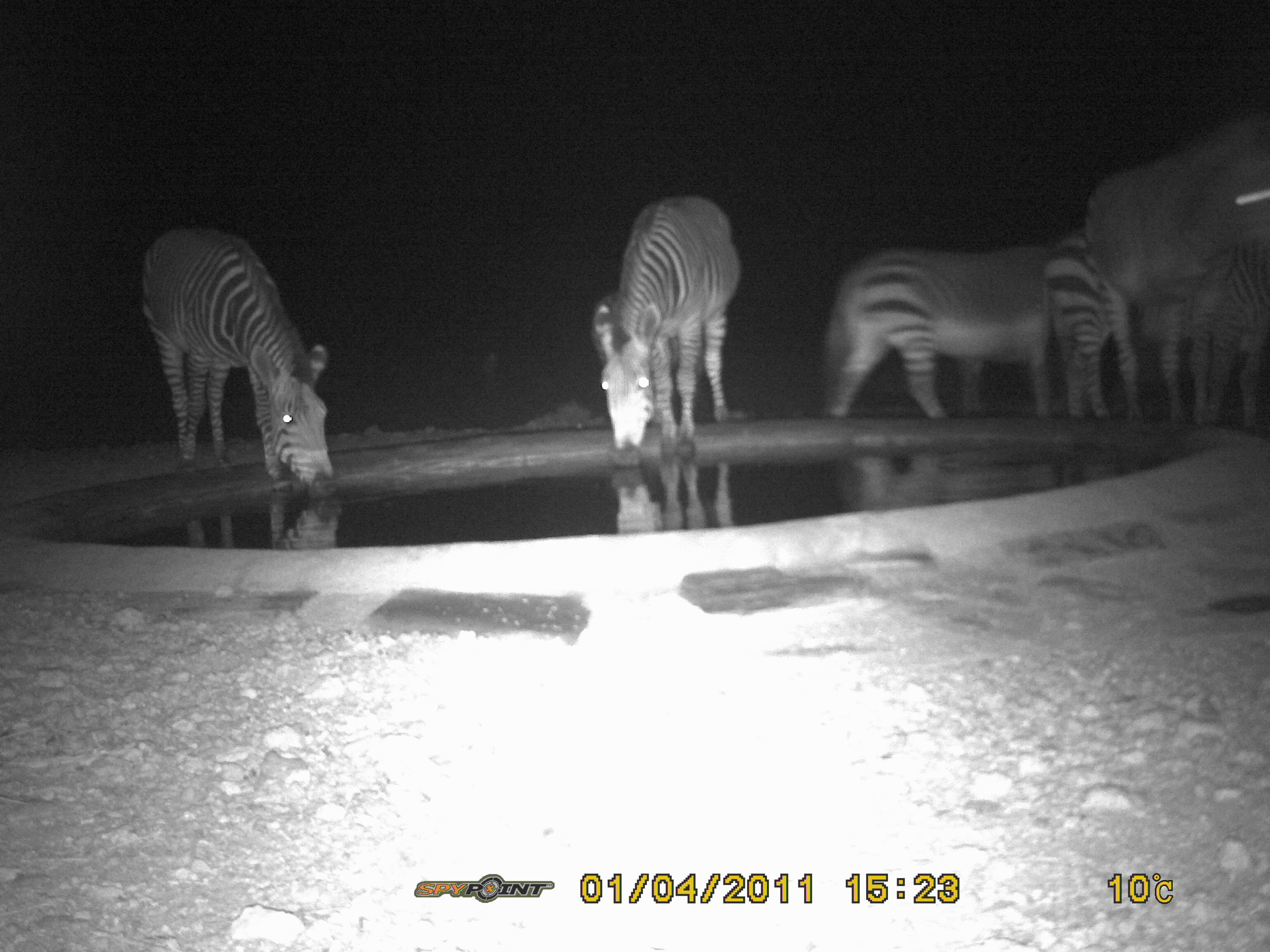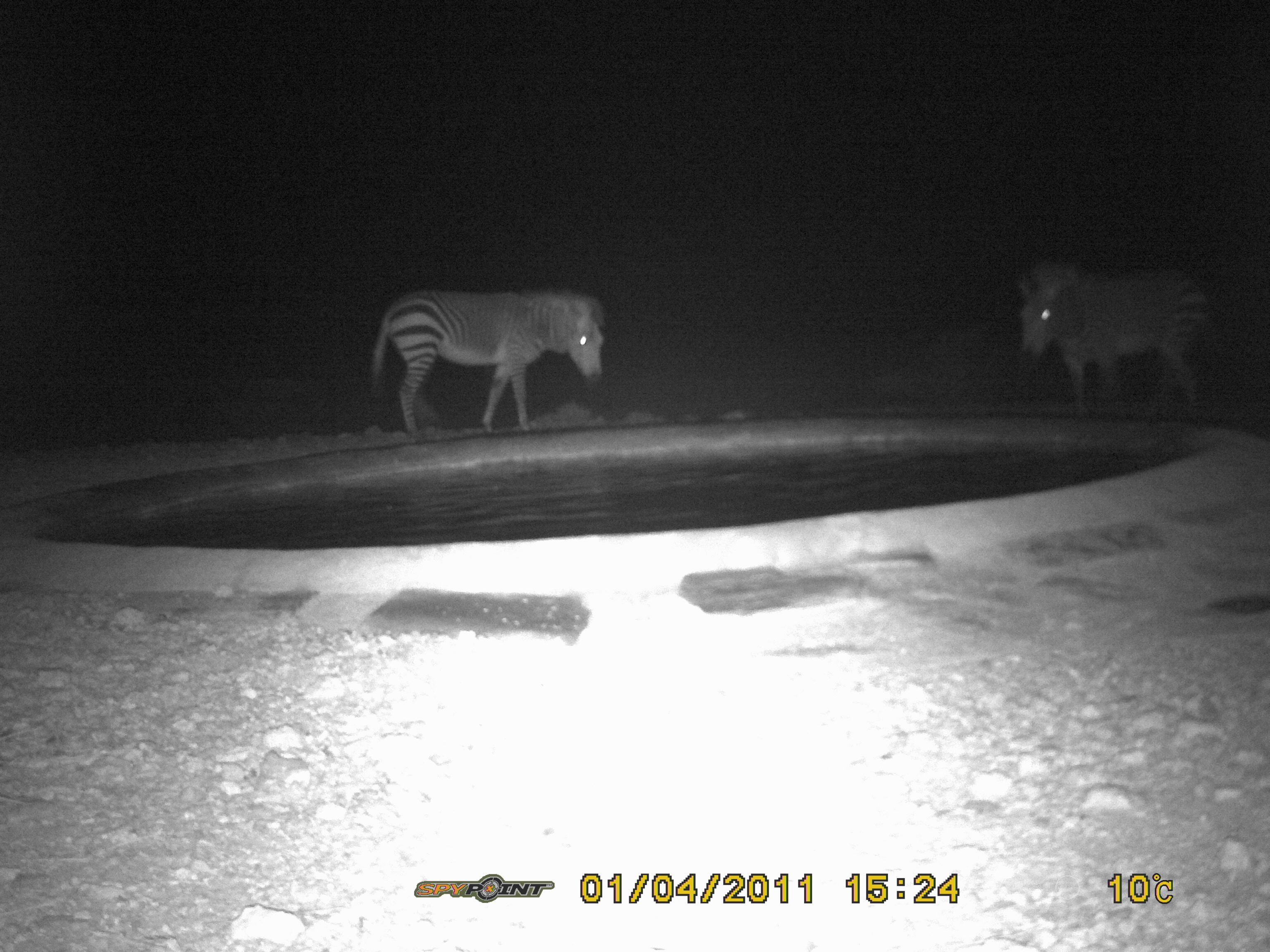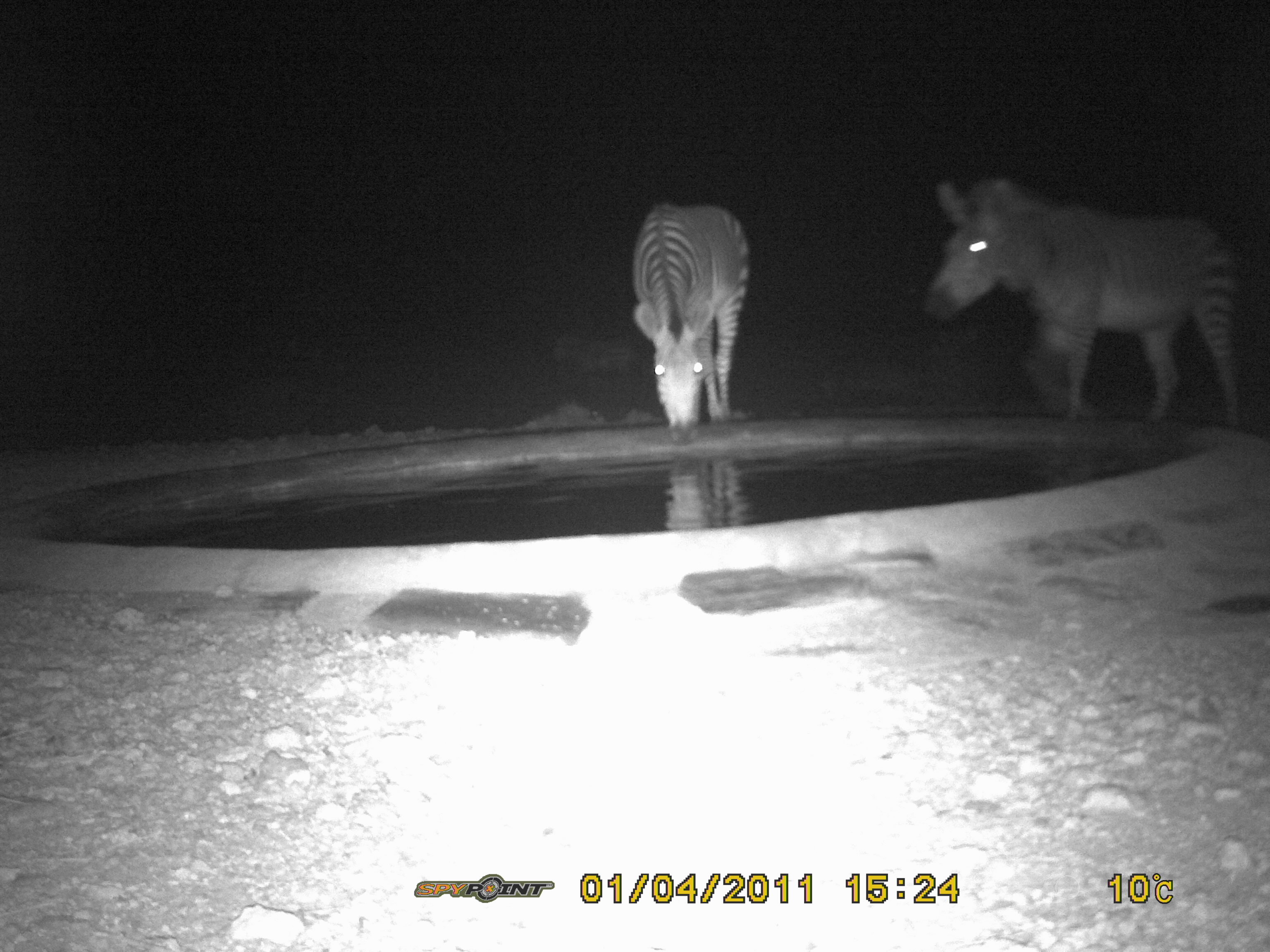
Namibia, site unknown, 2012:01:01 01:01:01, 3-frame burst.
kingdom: Animalia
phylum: Chordata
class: Mammalia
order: Perissodactyla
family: Equidae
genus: Equus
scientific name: Equus zebra hartmannae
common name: hartmann's mountain zebra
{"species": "Equus zebra hartmannae (hartmann's mountain zebra)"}